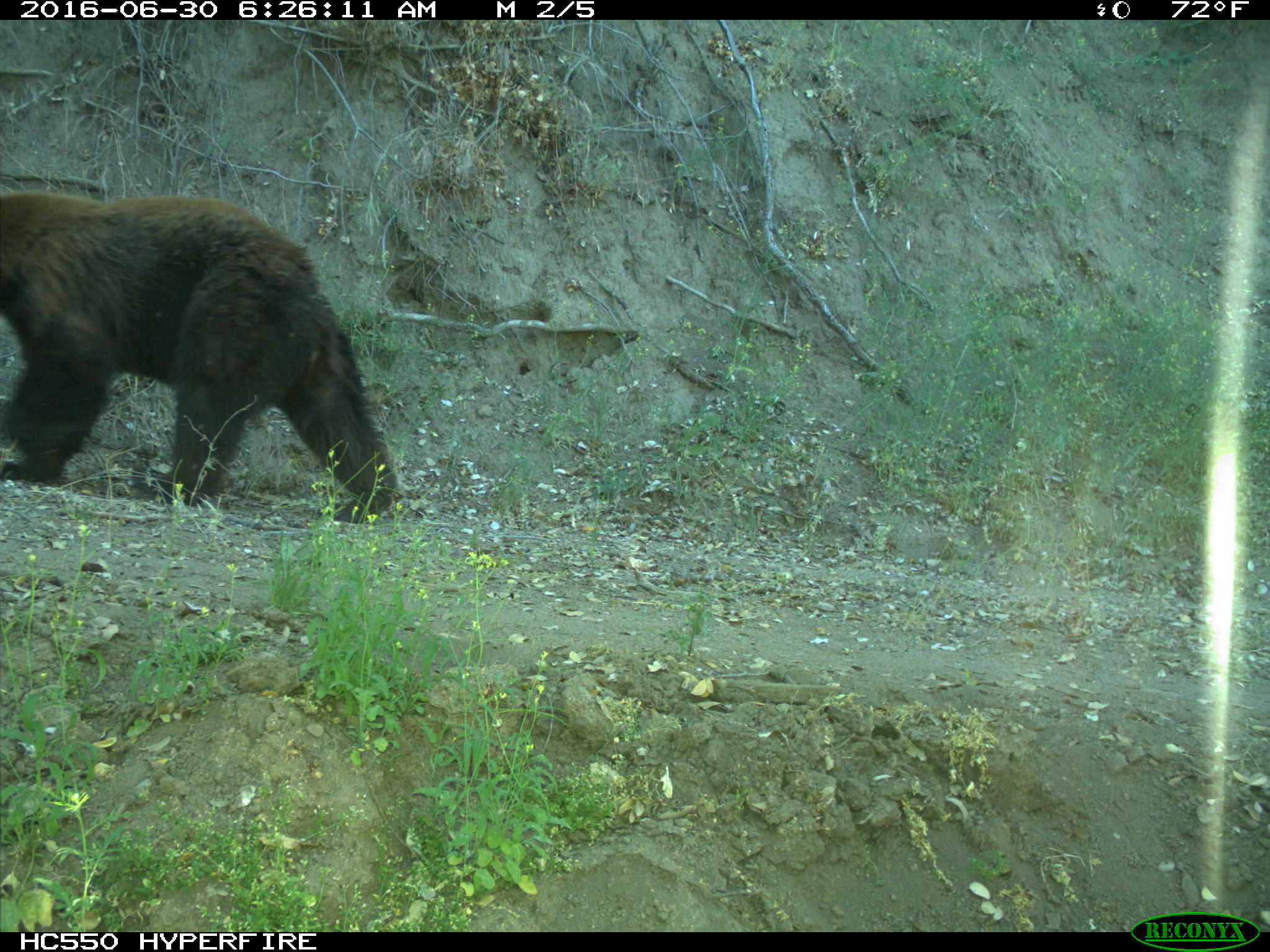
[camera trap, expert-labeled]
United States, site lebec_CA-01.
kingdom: Animalia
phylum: Chordata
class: Mammalia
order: Carnivora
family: Ursidae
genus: Ursus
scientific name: Ursus americanus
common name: american black bear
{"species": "Ursus americanus (american black bear)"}